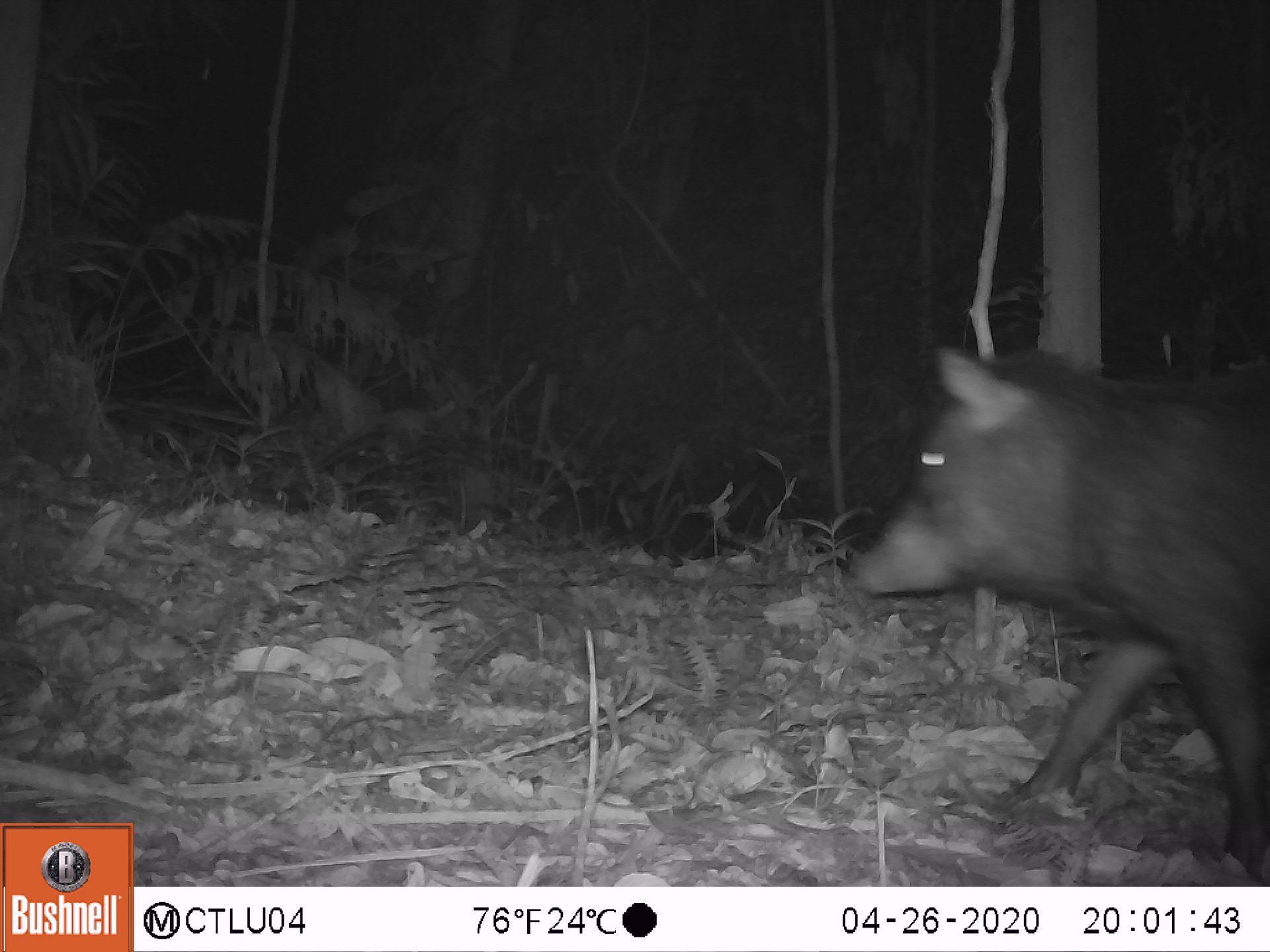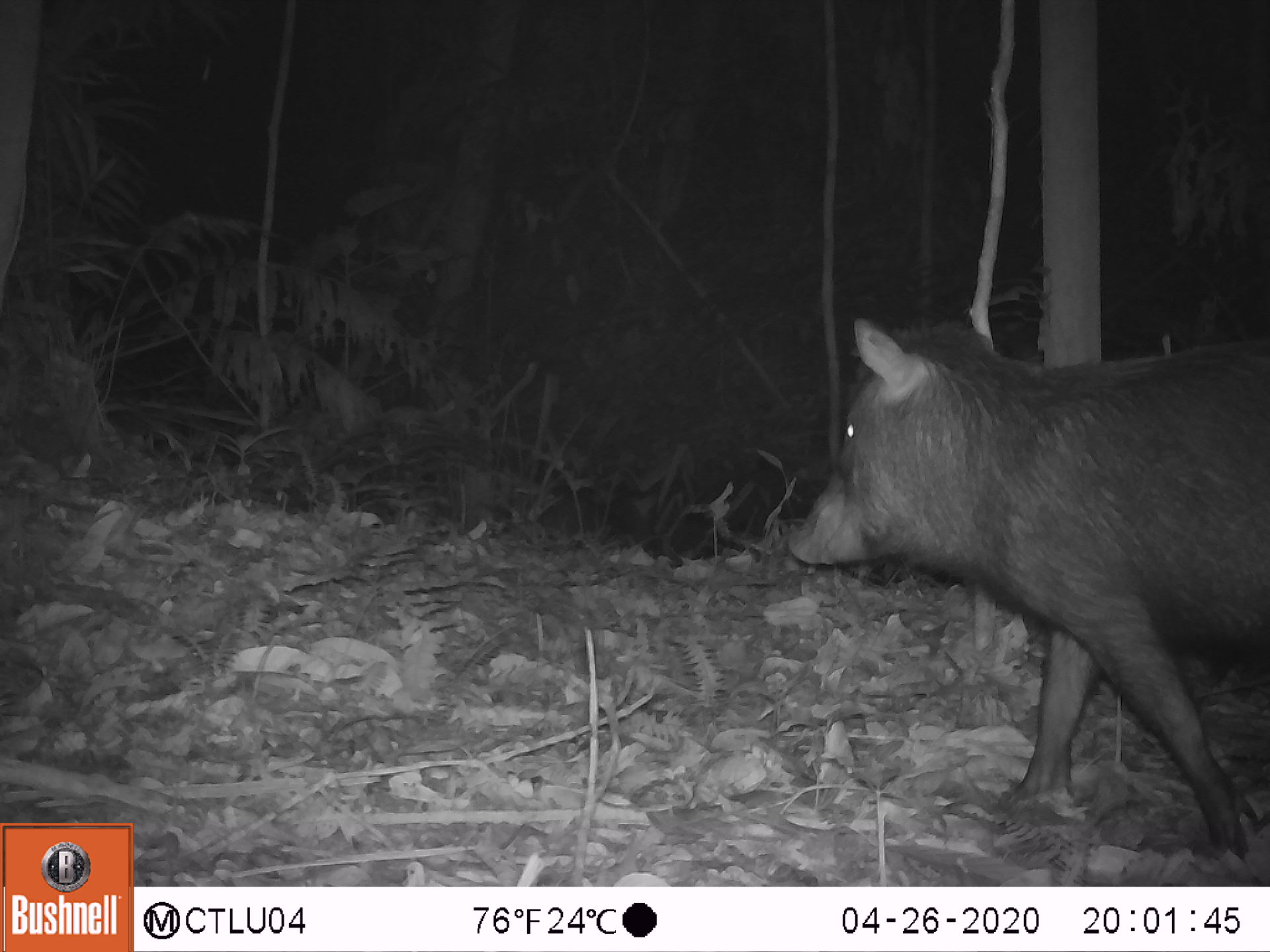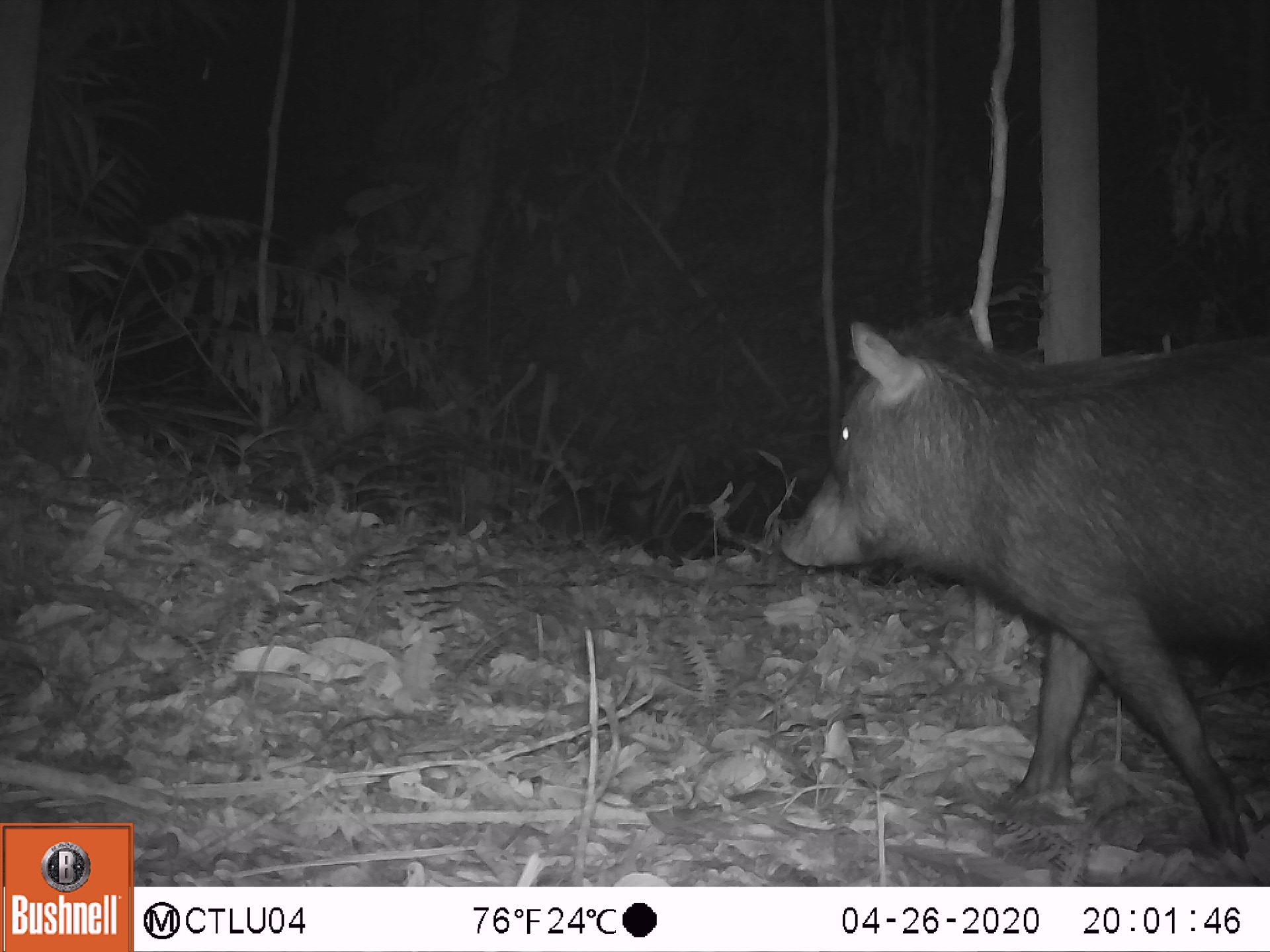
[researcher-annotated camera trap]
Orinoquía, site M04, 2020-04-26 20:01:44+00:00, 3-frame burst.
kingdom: Animalia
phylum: Chordata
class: Mammalia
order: Artiodactyla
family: Tayassuidae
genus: Pecari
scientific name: Pecari tajacu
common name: collared peccary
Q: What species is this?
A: Collared peccary (Pecari tajacu).